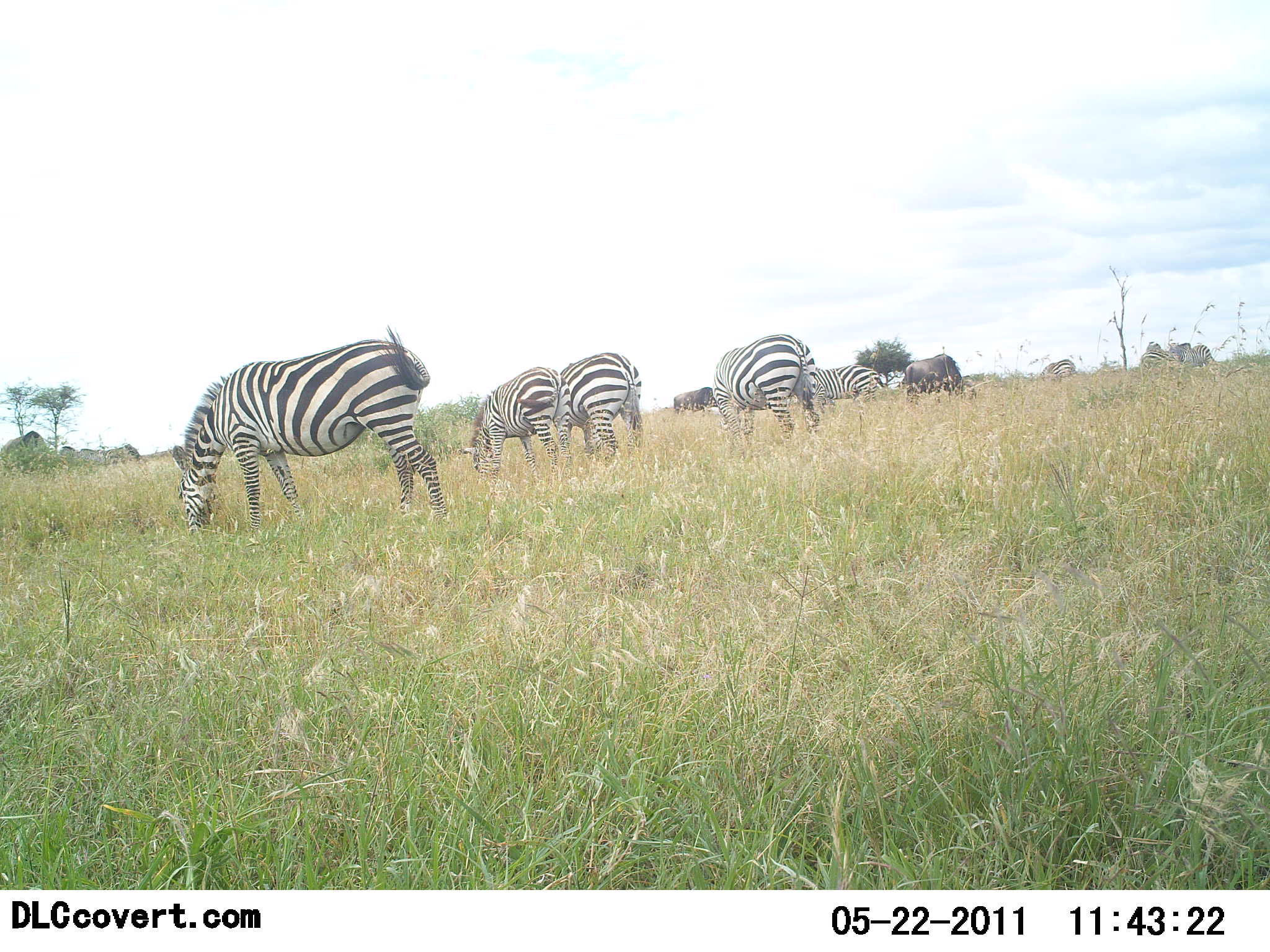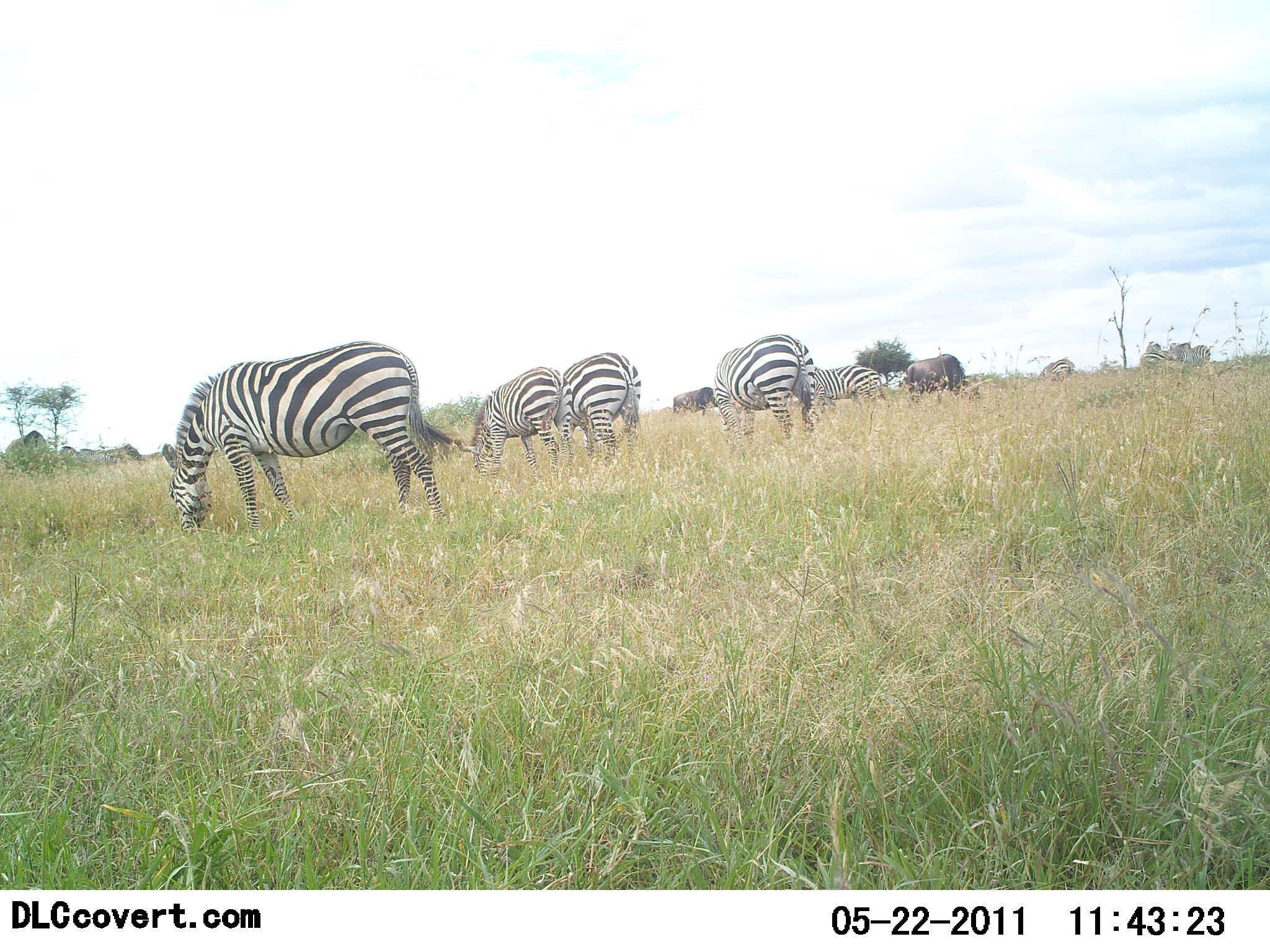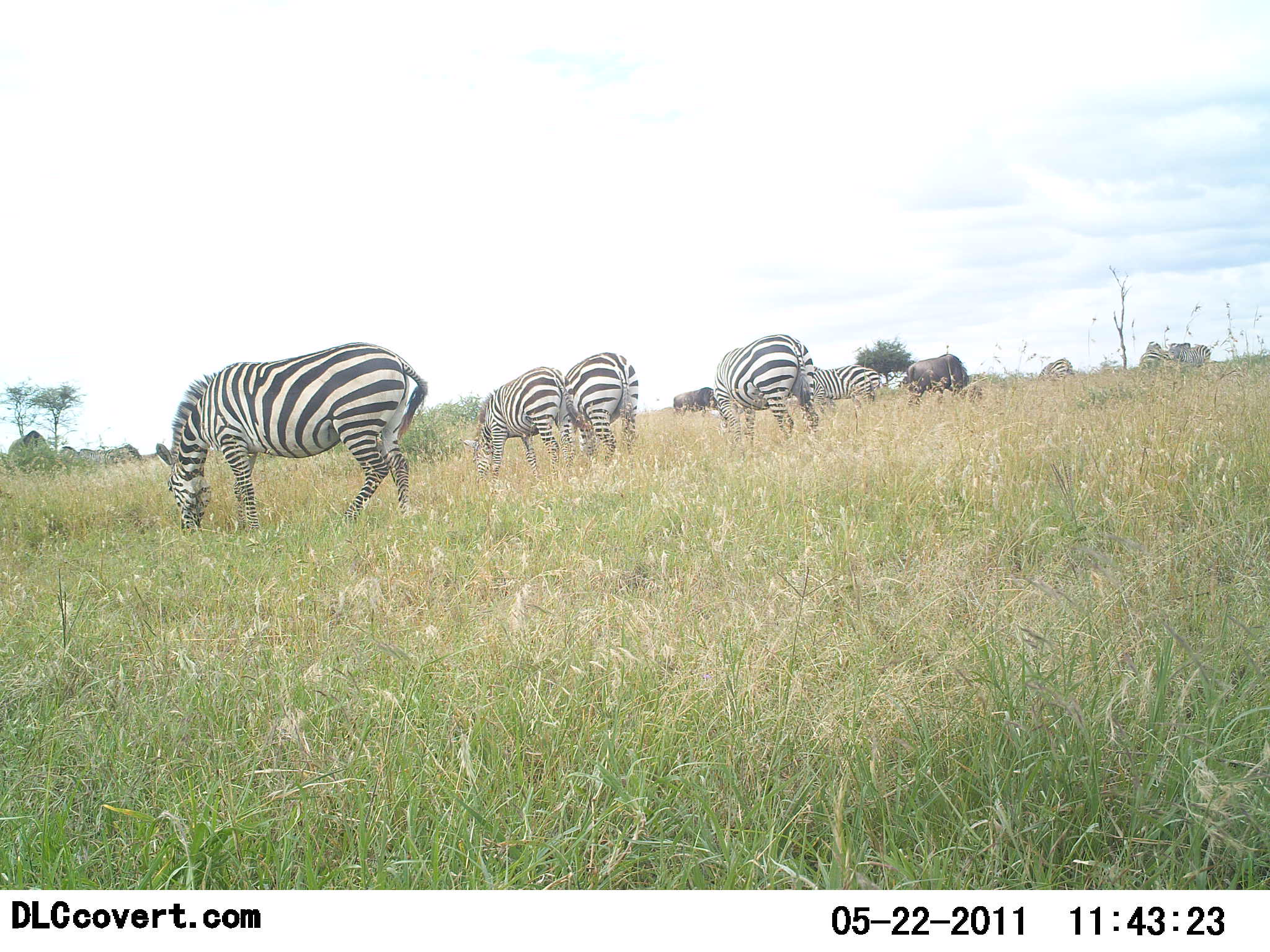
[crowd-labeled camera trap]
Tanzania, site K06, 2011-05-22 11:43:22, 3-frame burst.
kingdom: Animalia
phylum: Chordata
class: Mammalia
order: Artiodactyla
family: Bovidae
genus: Connochaetes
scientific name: Connochaetes taurinus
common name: blue wildebeest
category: wildebeest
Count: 3.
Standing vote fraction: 9%.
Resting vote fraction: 0%.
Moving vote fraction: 0%.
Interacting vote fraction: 0%.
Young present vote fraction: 0%.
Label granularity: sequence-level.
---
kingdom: Animalia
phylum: Chordata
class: Mammalia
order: Perissodactyla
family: Equidae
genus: Equus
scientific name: Equus quagga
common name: plains zebra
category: zebra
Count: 5.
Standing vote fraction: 19%.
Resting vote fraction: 0%.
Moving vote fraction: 0%.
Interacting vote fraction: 0%.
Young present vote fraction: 0%.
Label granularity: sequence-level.